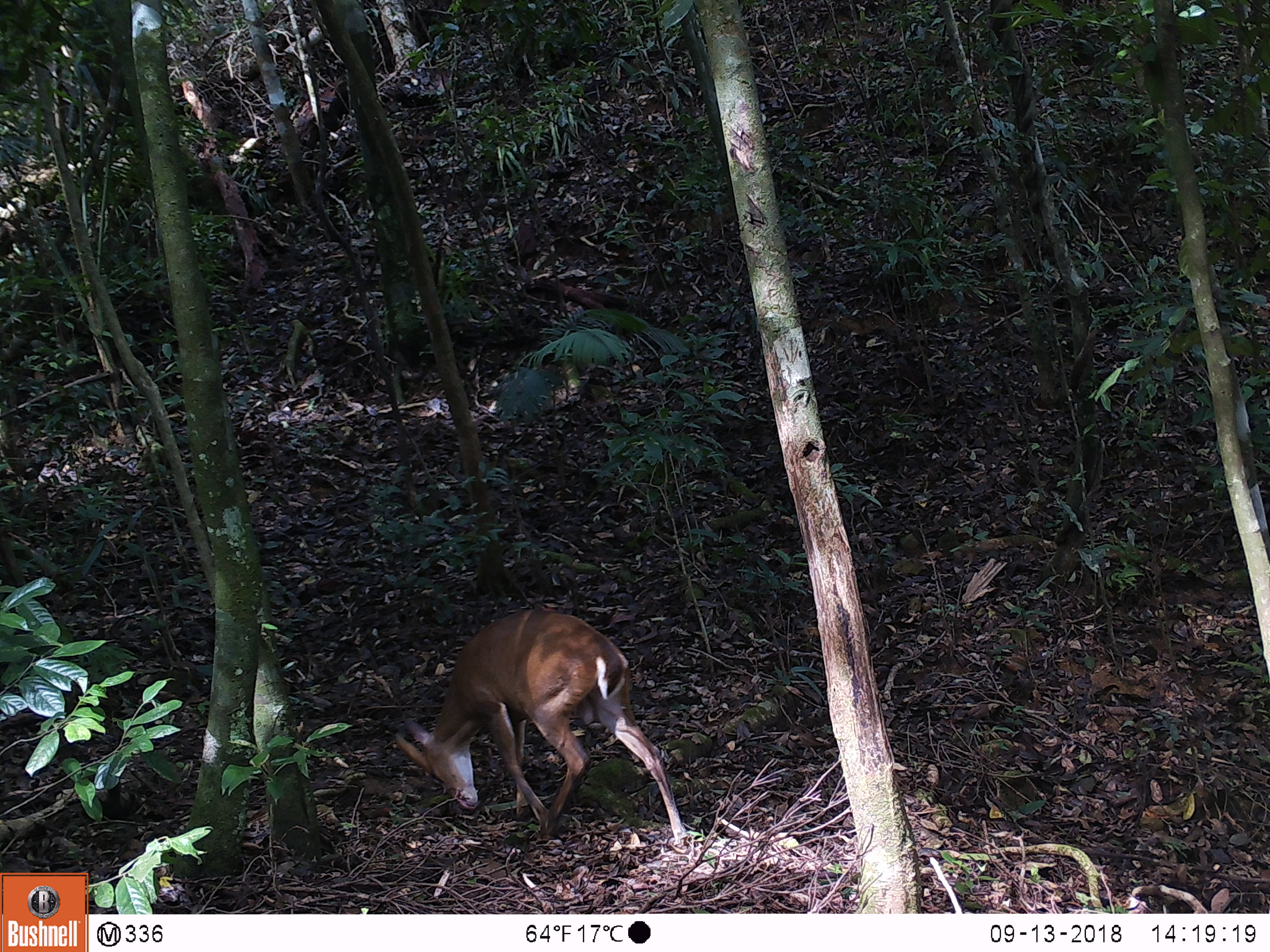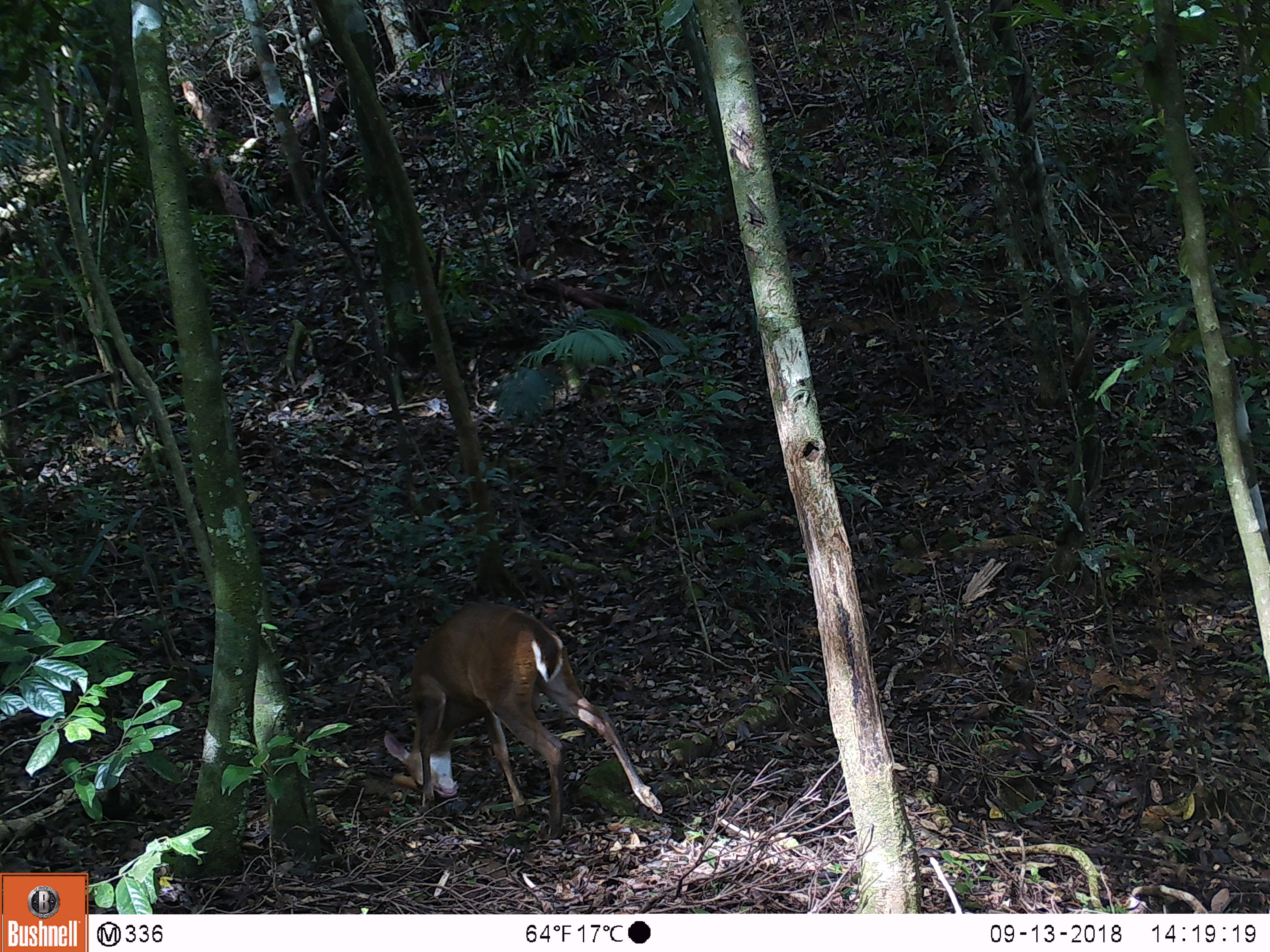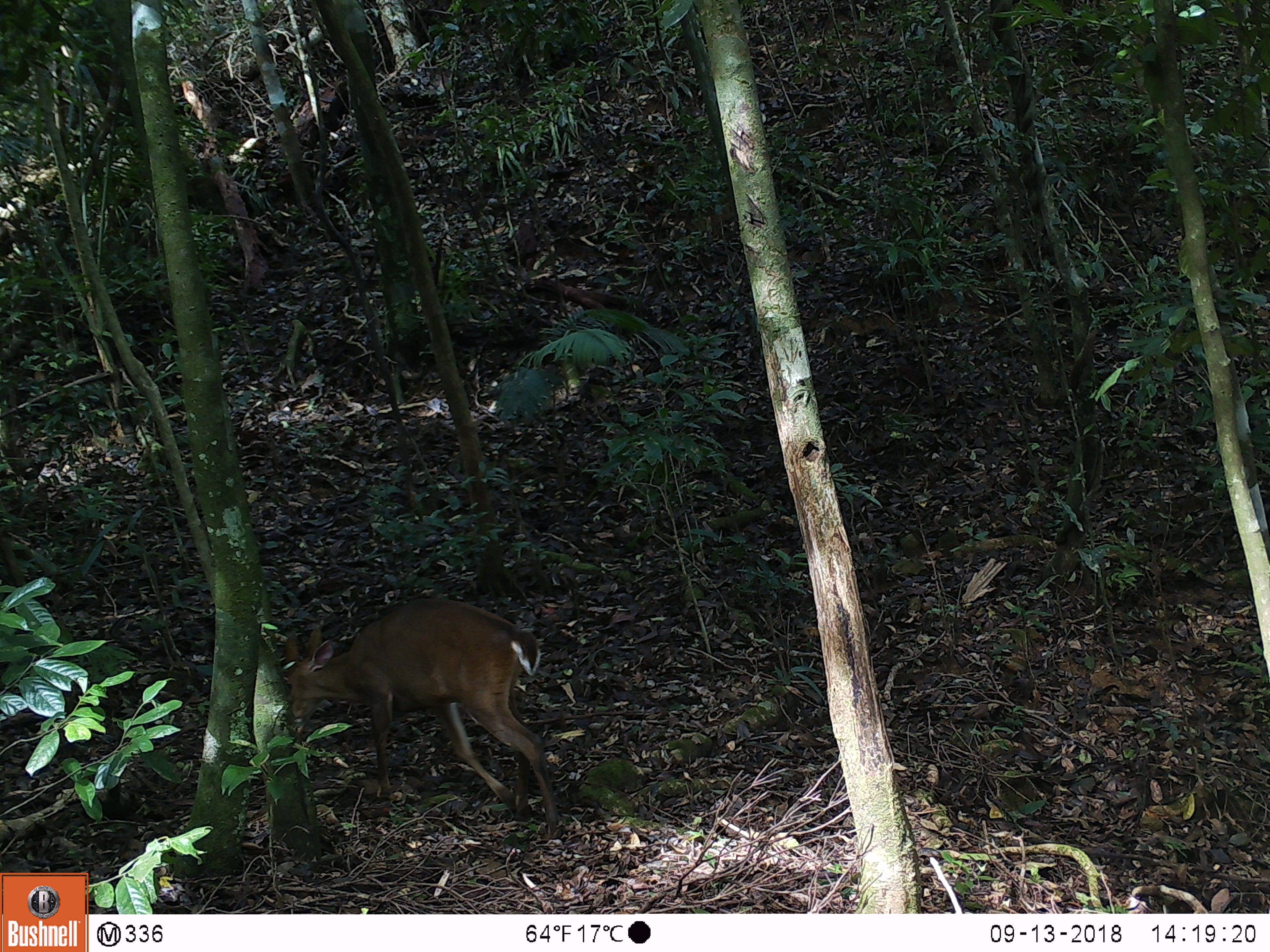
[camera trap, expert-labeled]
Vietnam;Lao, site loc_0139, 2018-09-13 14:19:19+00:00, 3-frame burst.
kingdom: Animalia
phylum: Chordata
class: Mammalia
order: Artiodactyla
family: Cervidae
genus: Muntiacus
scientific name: Muntiacus vuquangensis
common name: large-antlered muntjac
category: large antlered muntjac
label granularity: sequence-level